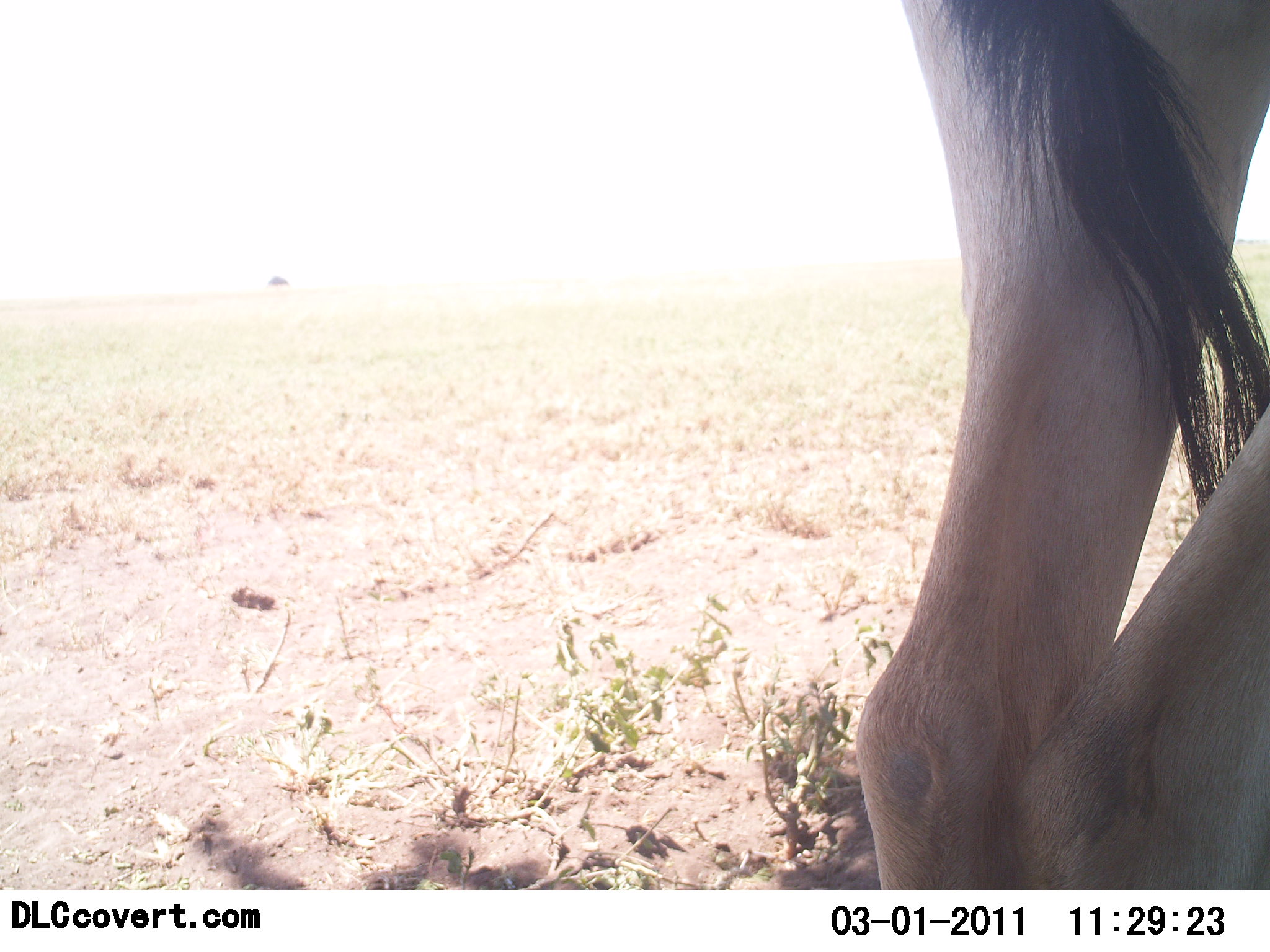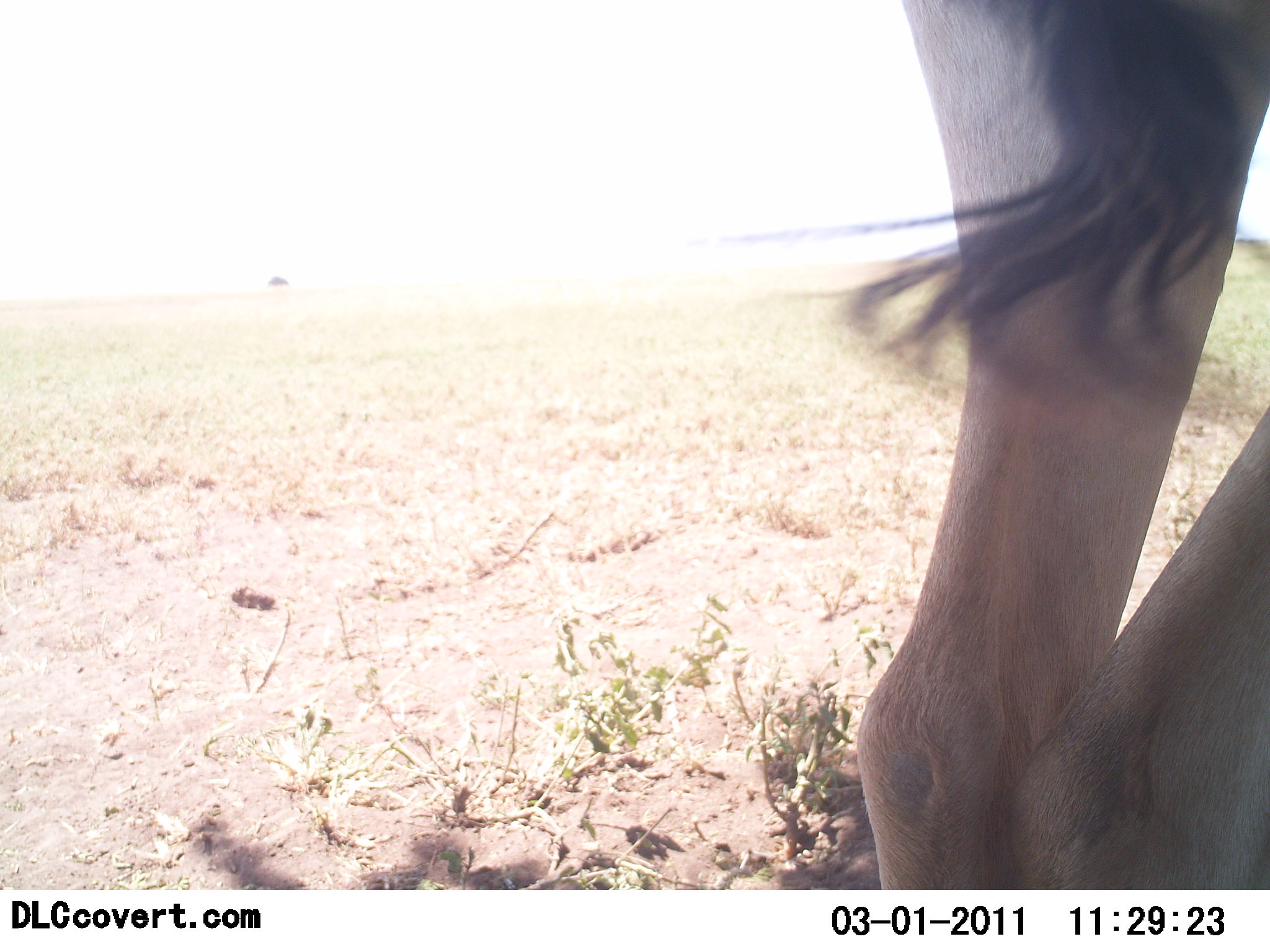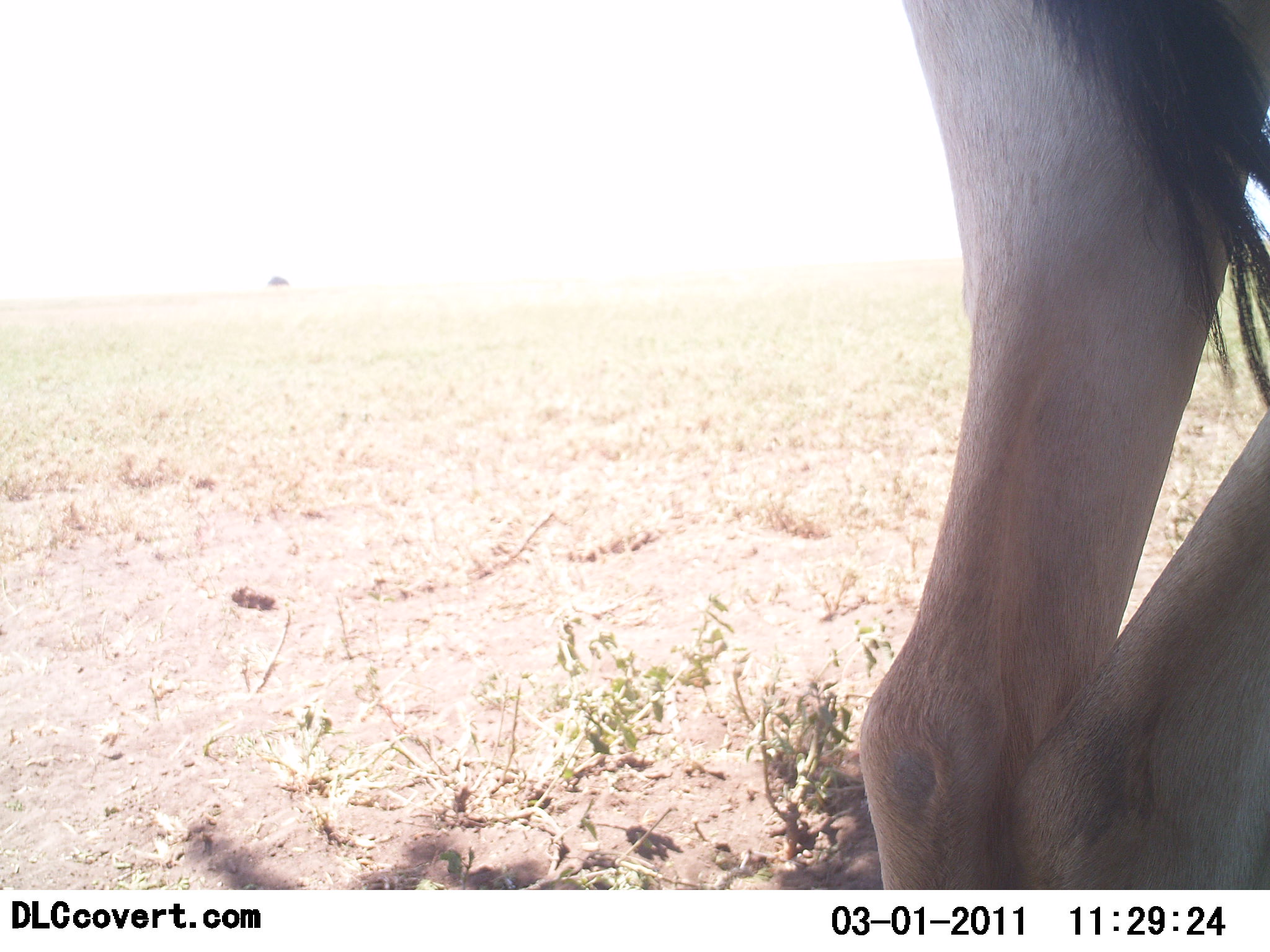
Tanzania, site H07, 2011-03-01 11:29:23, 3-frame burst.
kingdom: Animalia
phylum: Chordata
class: Mammalia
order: Artiodactyla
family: Bovidae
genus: Alcelaphus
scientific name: Alcelaphus buselaphus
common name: hartebeest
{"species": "hartebeest (Alcelaphus buselaphus)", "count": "1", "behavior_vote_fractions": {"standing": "100%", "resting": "0%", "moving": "0%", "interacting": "0%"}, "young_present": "0%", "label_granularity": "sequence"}